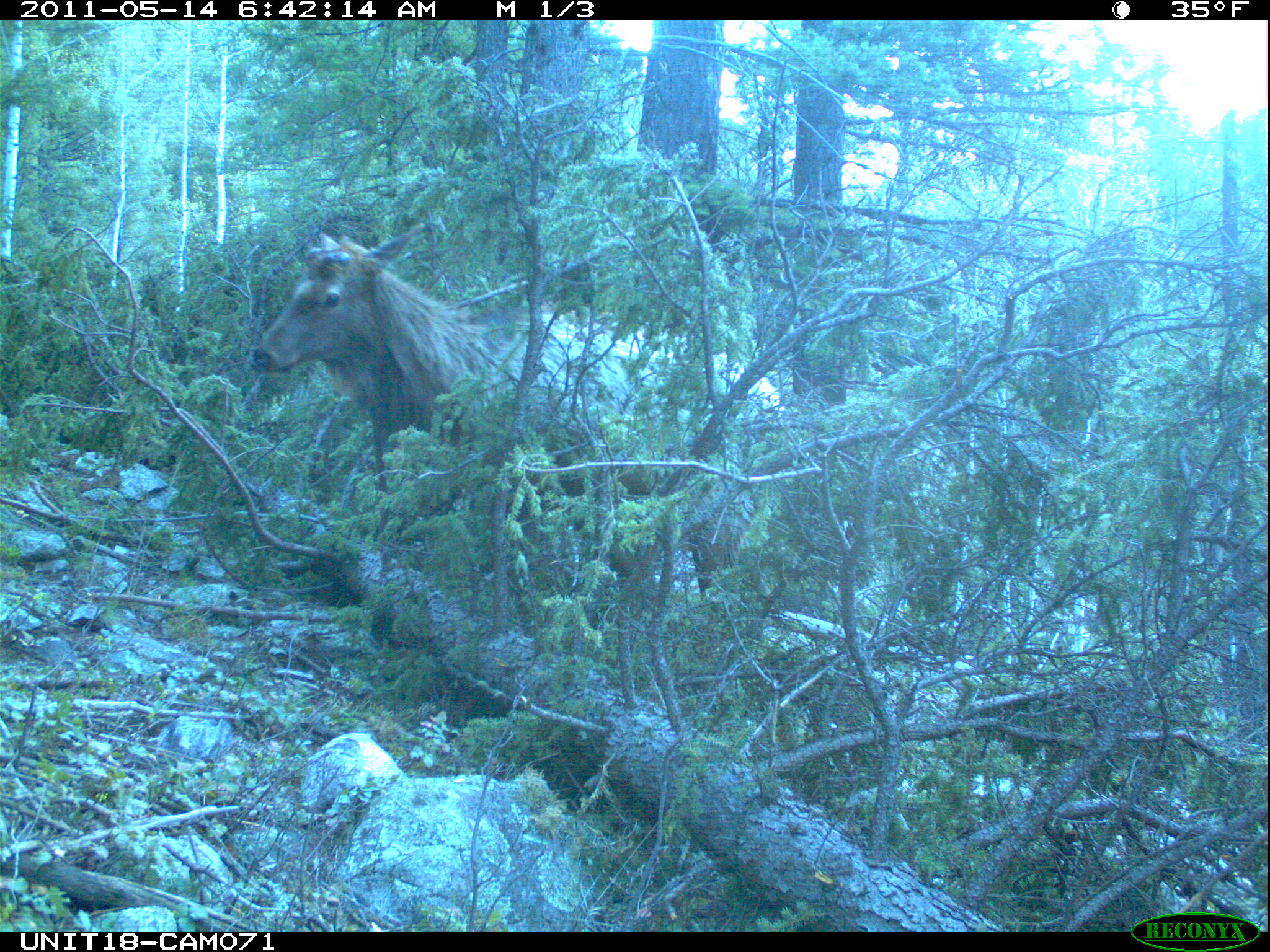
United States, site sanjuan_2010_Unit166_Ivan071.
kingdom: Animalia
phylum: Chordata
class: Mammalia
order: Artiodactyla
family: Cervidae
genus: Cervus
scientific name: Cervus elaphus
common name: red deer